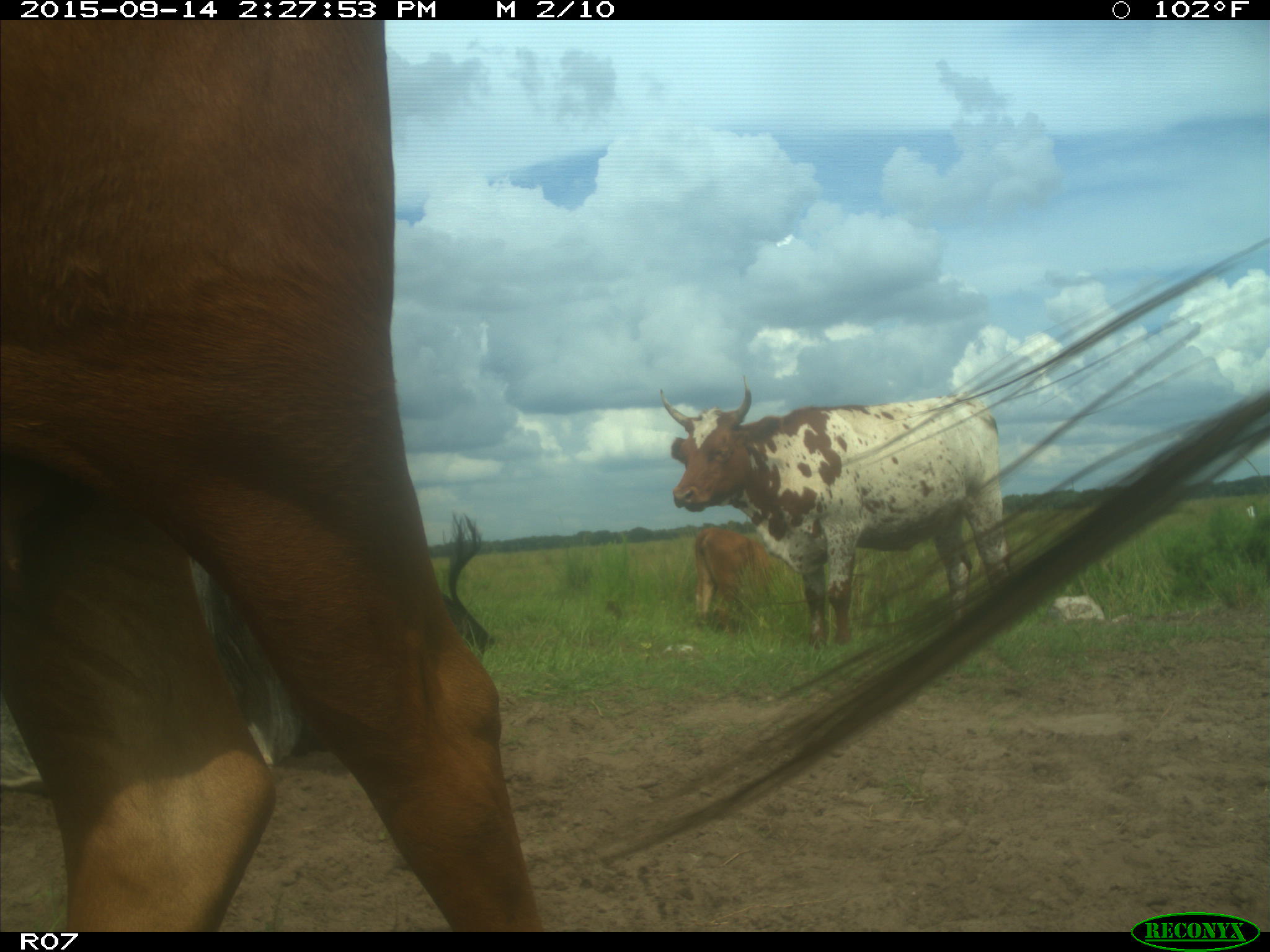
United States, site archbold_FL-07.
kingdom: Animalia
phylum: Chordata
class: Mammalia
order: Artiodactyla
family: Bovidae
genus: Bos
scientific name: Bos taurus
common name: domestic cow